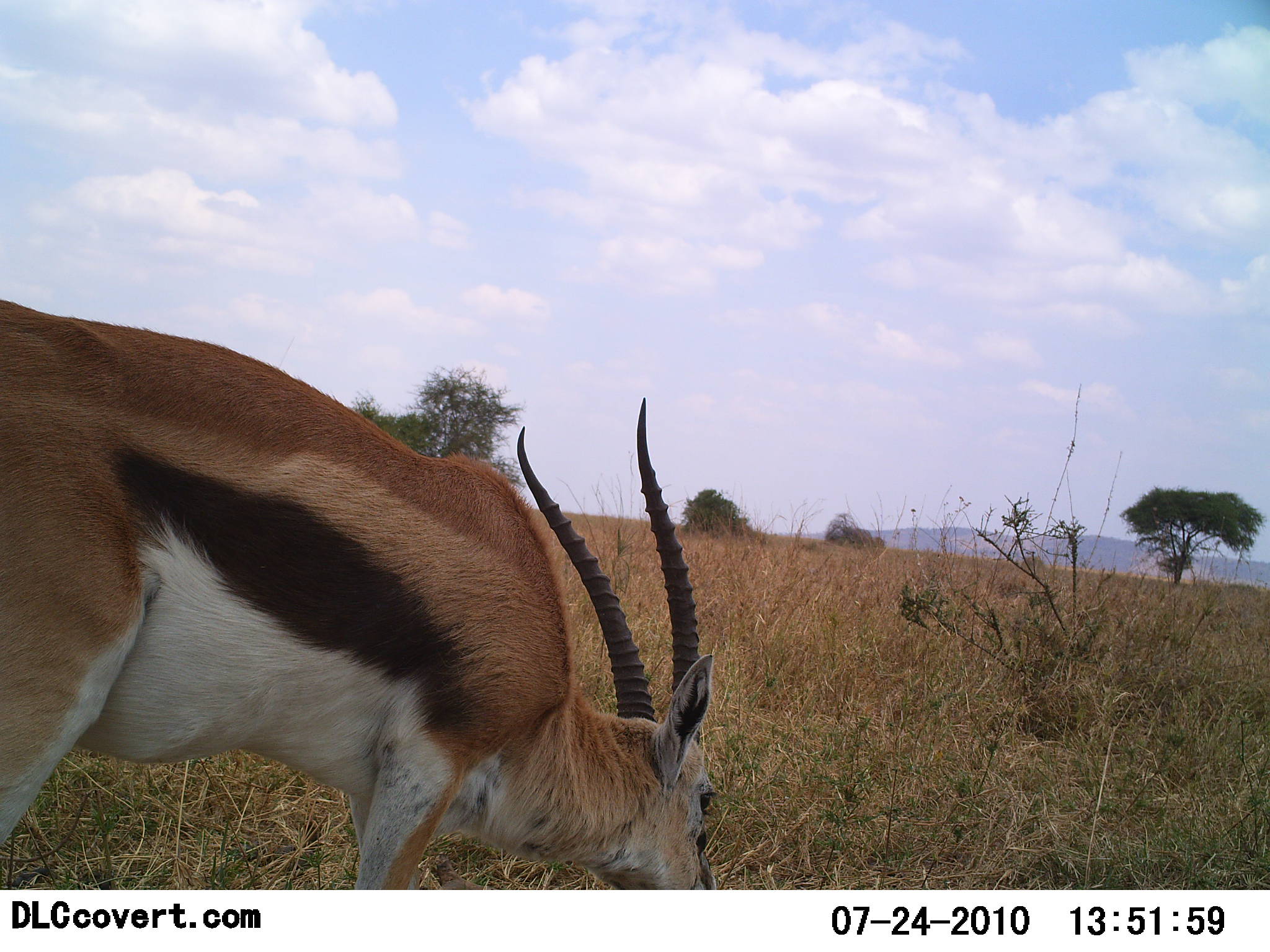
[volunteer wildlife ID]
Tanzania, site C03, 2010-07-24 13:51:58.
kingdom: Animalia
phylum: Chordata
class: Mammalia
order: Artiodactyla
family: Bovidae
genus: Eudorcas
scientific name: Eudorcas thomsonii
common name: thomson's gazelle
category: gazellethomsons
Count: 1.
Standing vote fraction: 31%.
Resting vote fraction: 0%.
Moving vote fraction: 0%.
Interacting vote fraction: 0%.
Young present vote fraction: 0%.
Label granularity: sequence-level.